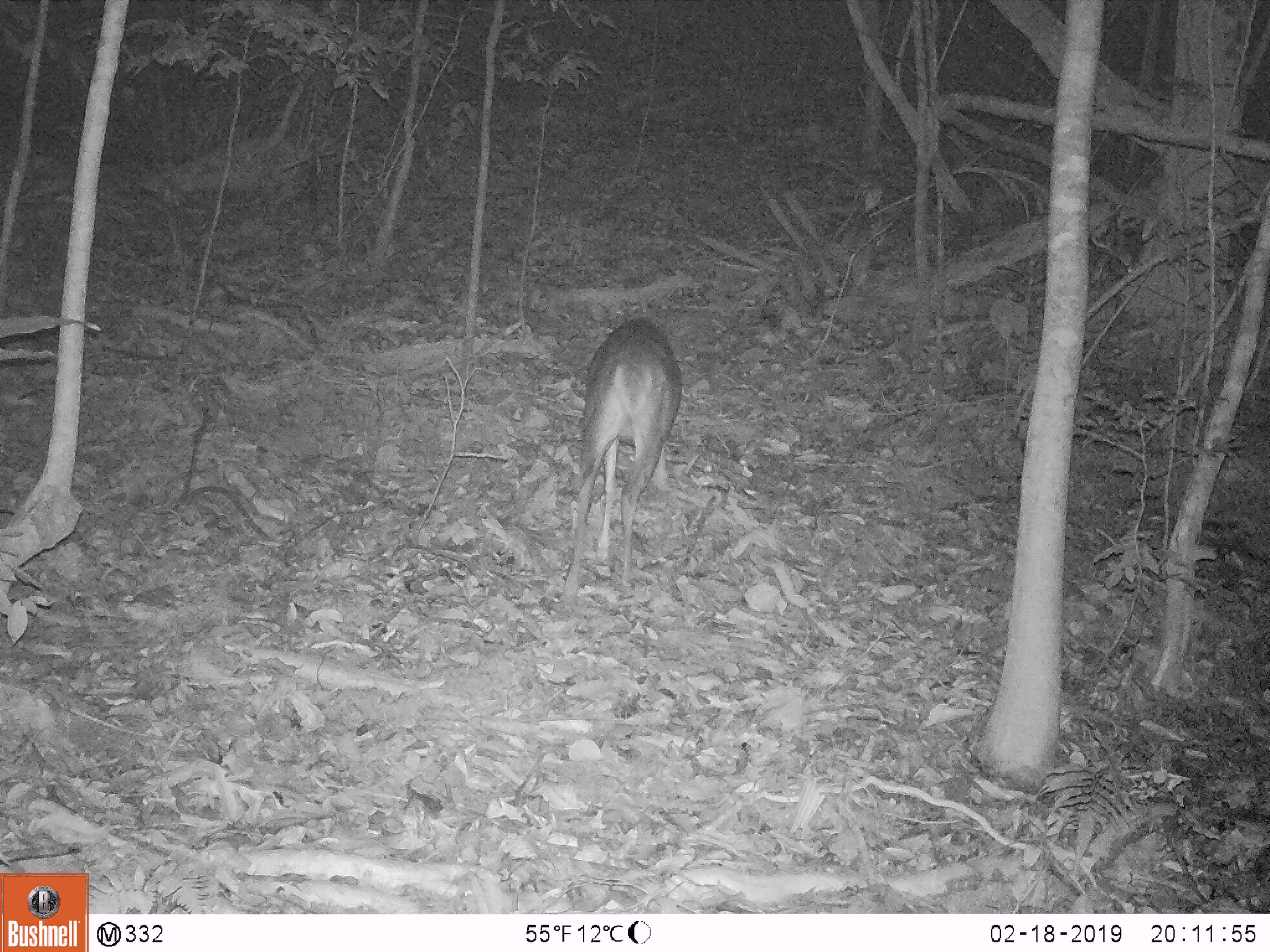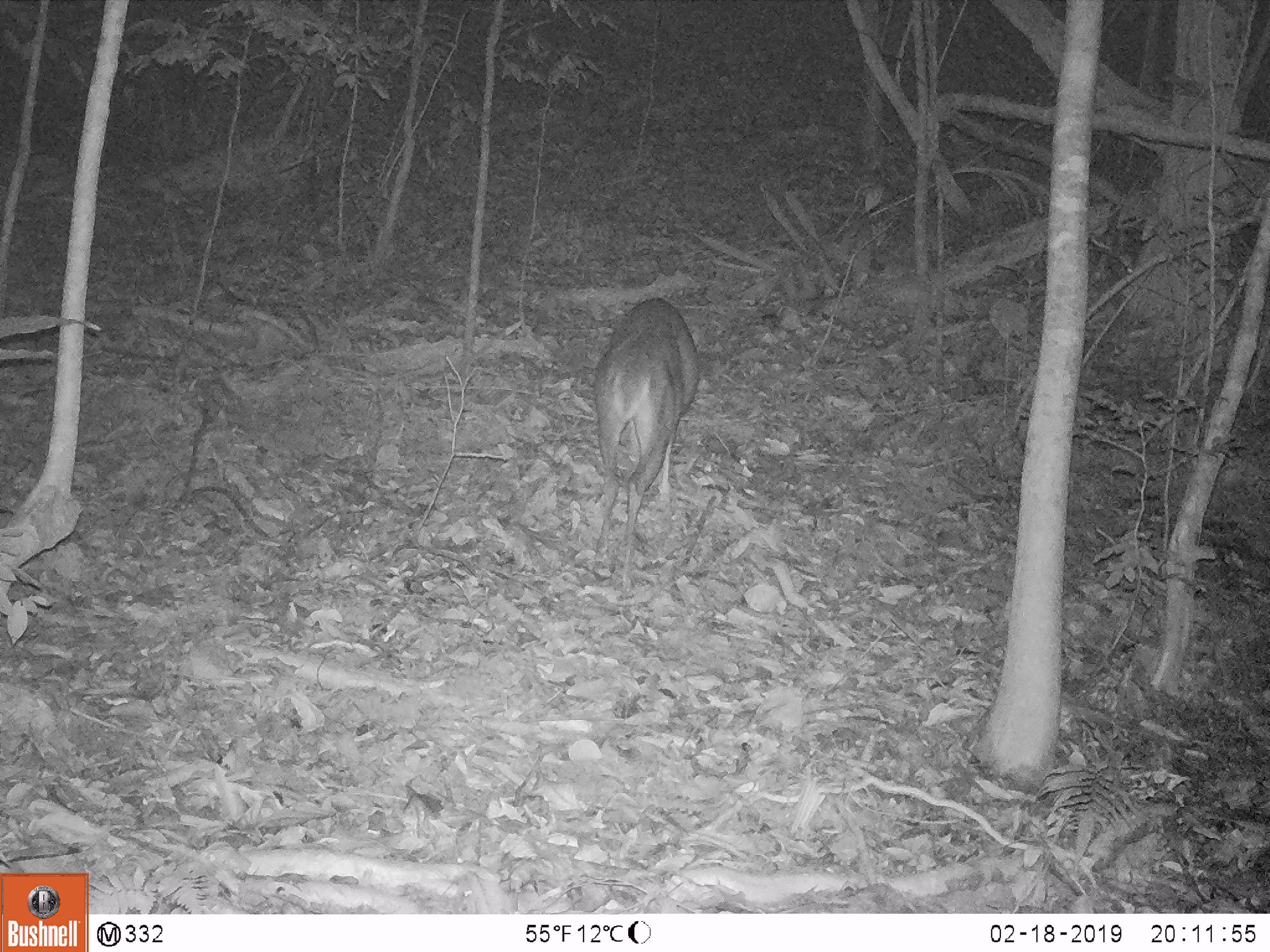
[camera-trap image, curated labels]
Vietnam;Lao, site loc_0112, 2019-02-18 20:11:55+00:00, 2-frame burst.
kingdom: Animalia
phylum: Chordata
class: Mammalia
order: Artiodactyla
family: Cervidae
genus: Muntiacus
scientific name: Muntiacus vuquangensis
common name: large-antlered muntjac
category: large antlered muntjac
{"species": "large antlered muntjac (large-antlered muntjac) (Muntiacus vuquangensis)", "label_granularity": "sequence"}